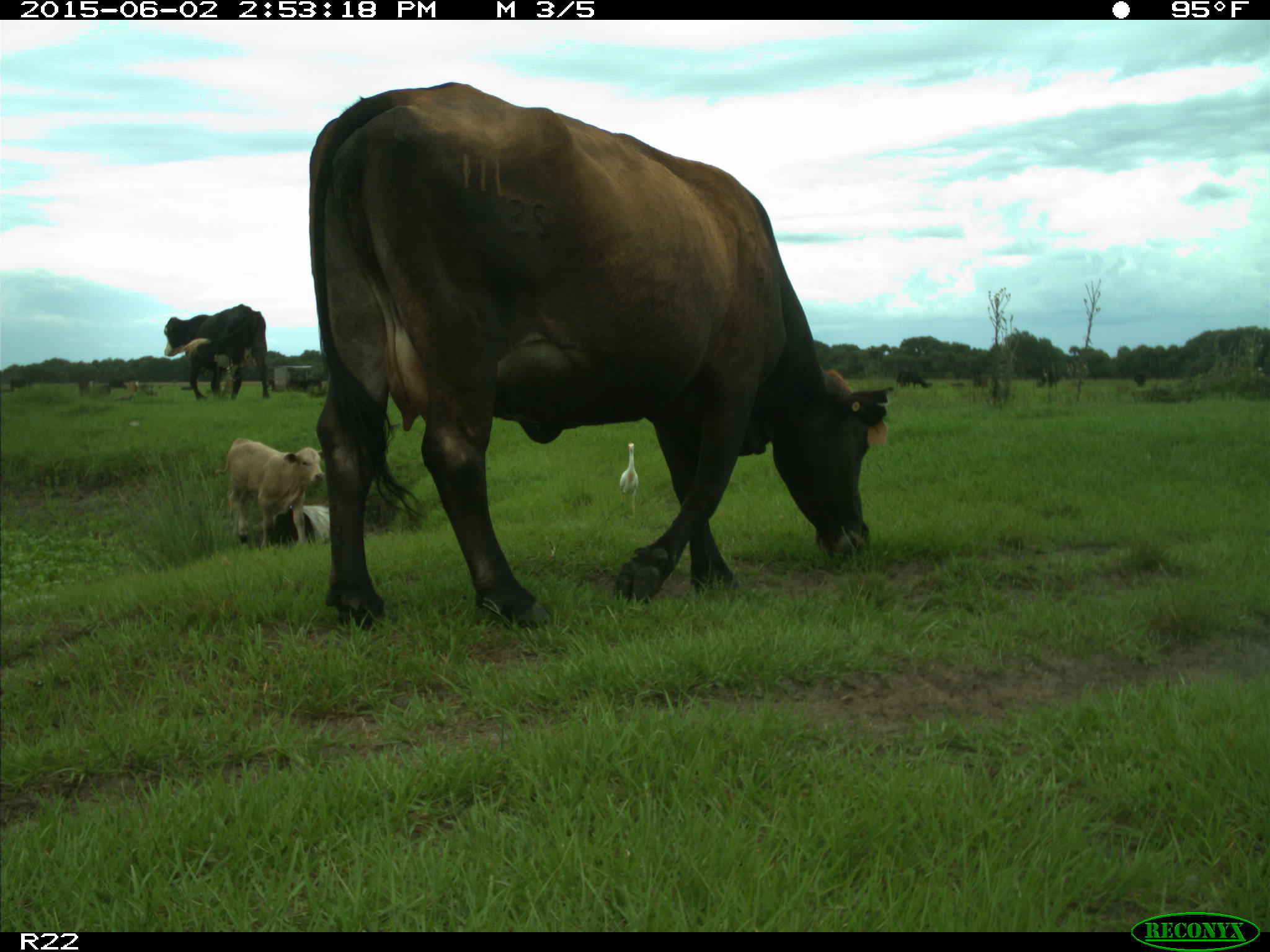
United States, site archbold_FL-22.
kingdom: Animalia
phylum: Chordata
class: Mammalia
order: Artiodactyla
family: Bovidae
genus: Bos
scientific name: Bos taurus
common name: domestic cow